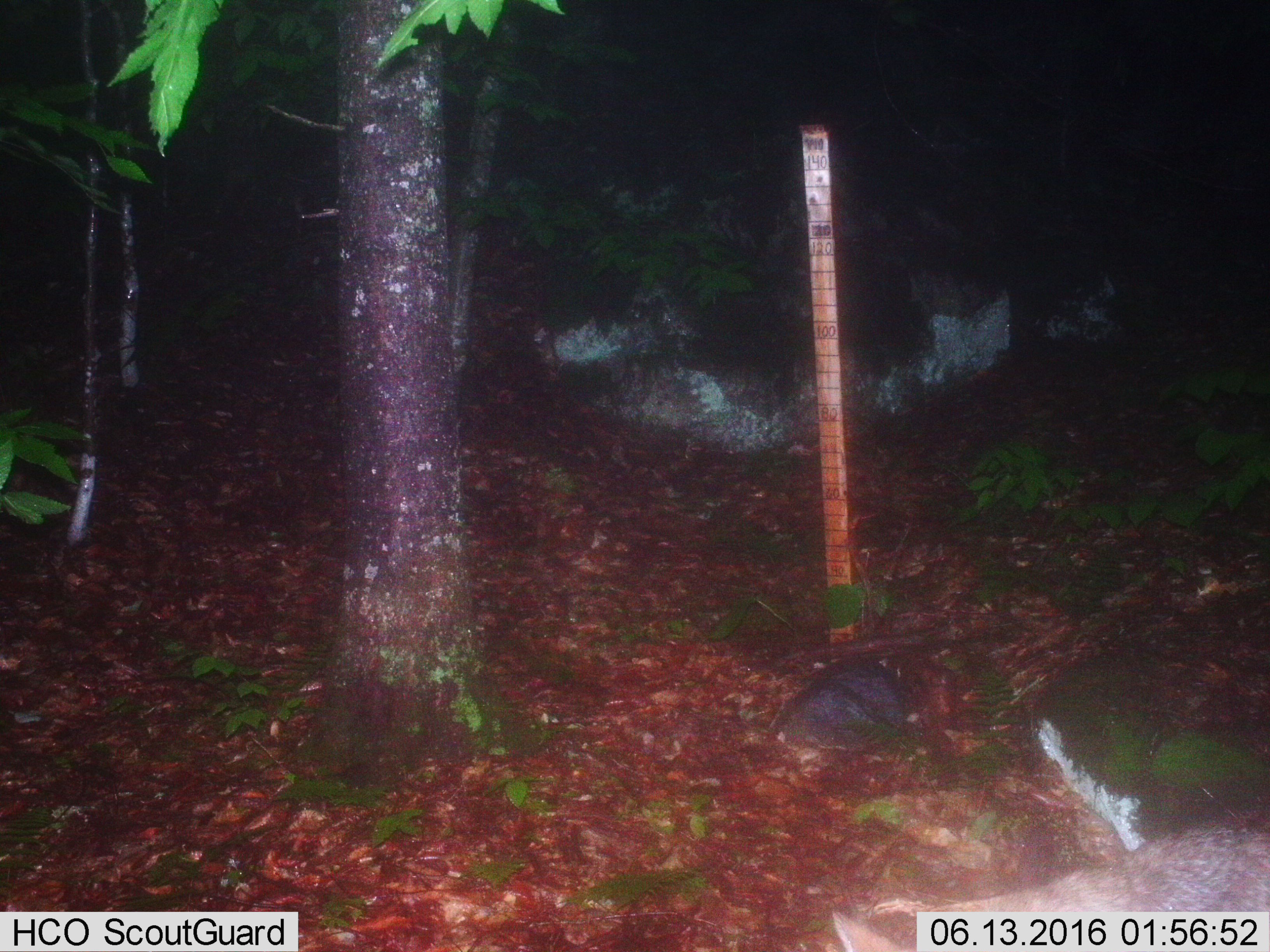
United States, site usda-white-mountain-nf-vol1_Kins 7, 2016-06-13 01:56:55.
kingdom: Animalia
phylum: Chordata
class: Mammalia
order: Carnivora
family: Canidae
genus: Canis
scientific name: Canis latrans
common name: coyote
Coyote (Canis latrans).